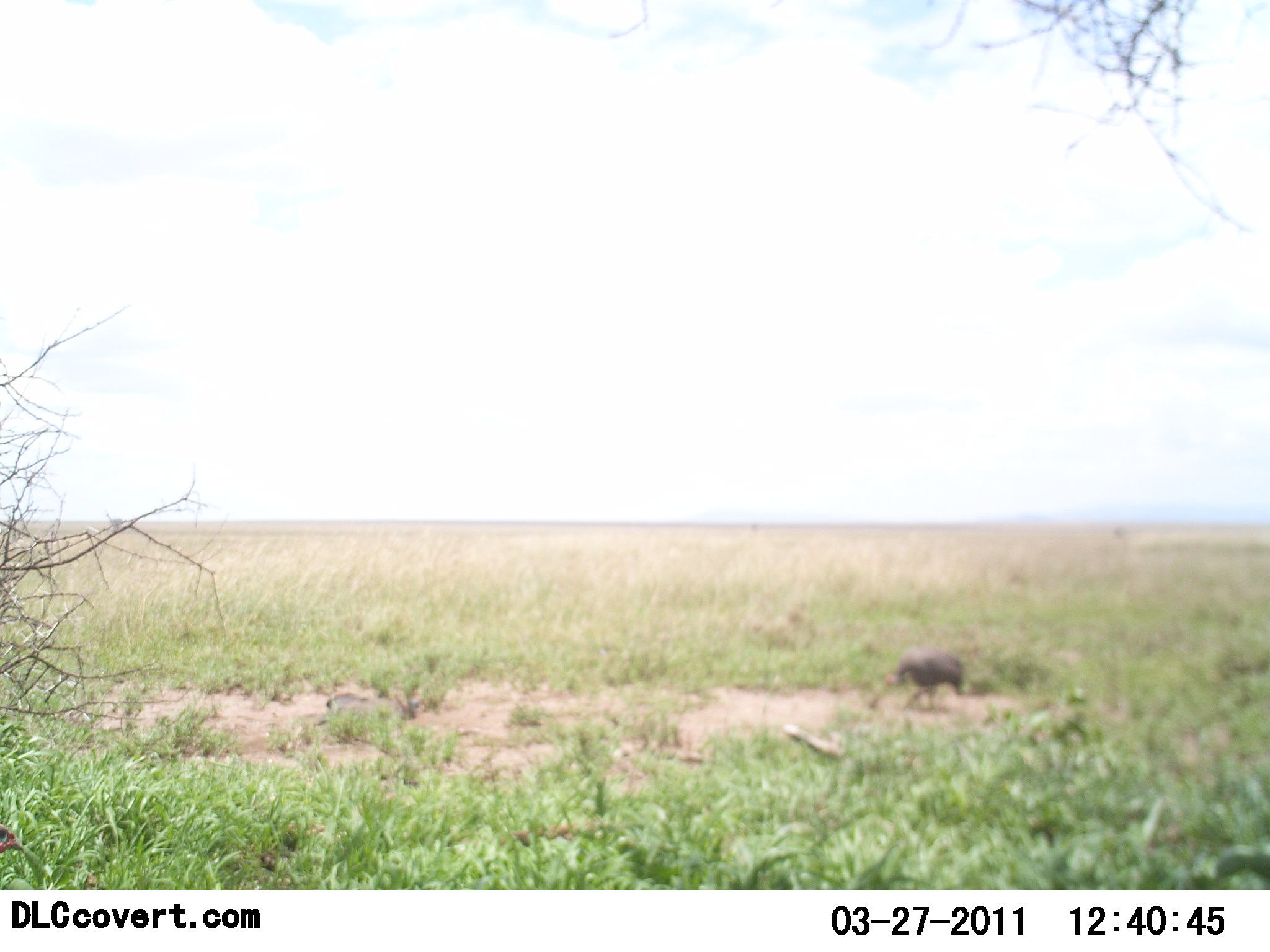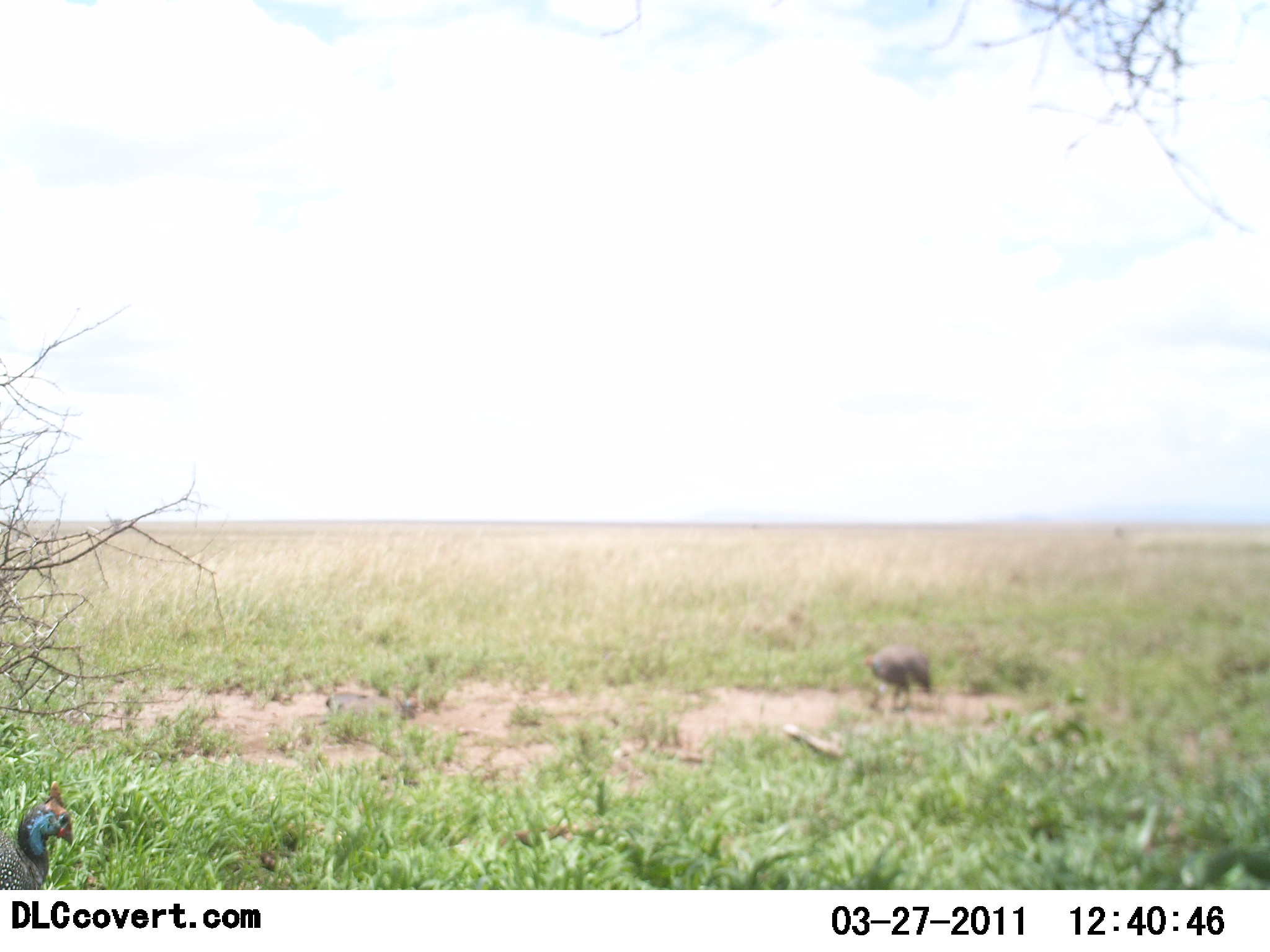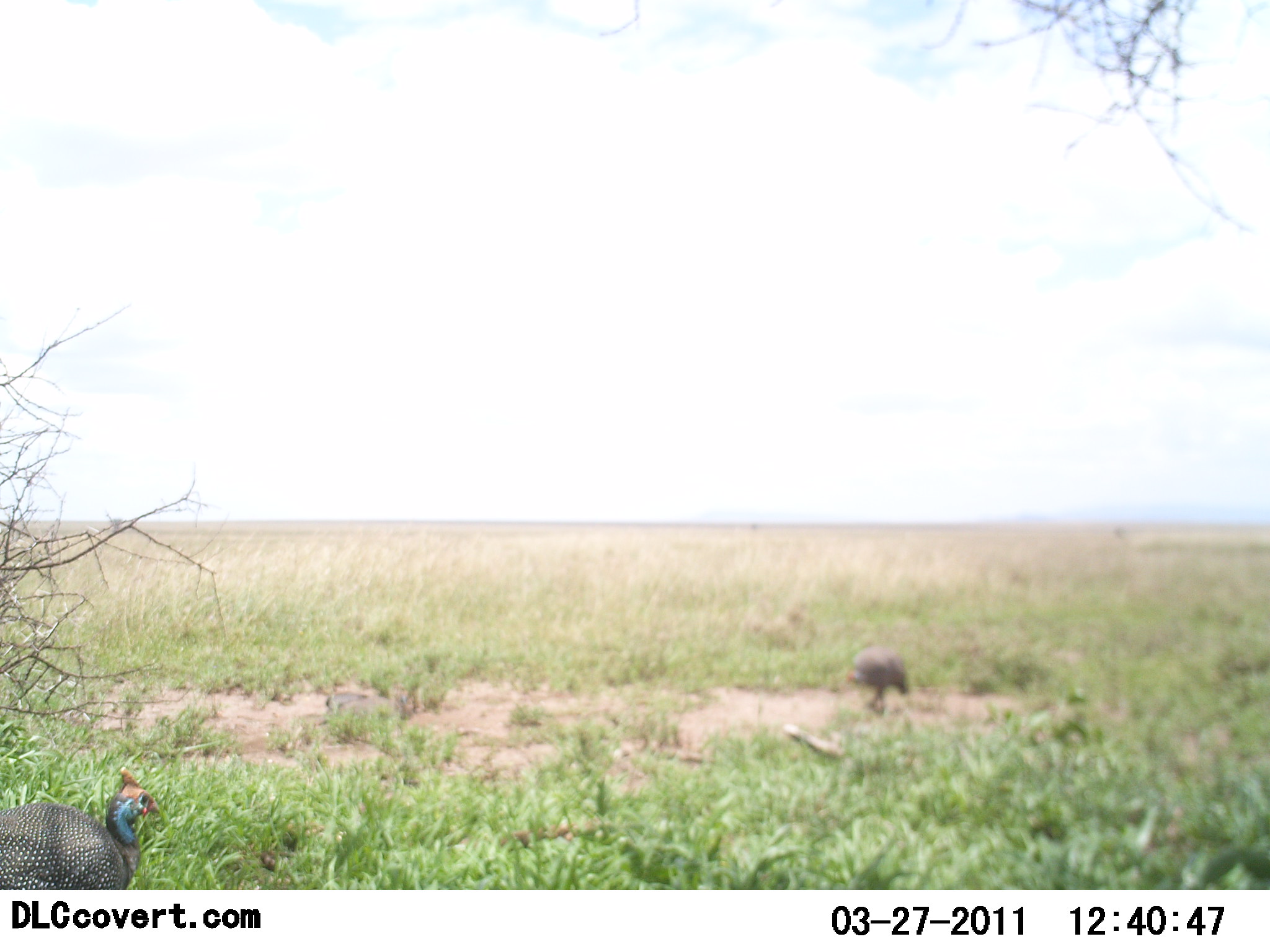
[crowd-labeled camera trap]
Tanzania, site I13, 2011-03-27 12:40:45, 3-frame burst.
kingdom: Animalia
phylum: Chordata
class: Aves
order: Galliformes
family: Numididae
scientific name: Numididae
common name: guinea fowl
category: guineafowl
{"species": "guineafowl (guinea fowl) (Numididae)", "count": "2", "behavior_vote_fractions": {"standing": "27%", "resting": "0%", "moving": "82%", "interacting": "0%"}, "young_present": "0%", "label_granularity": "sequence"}